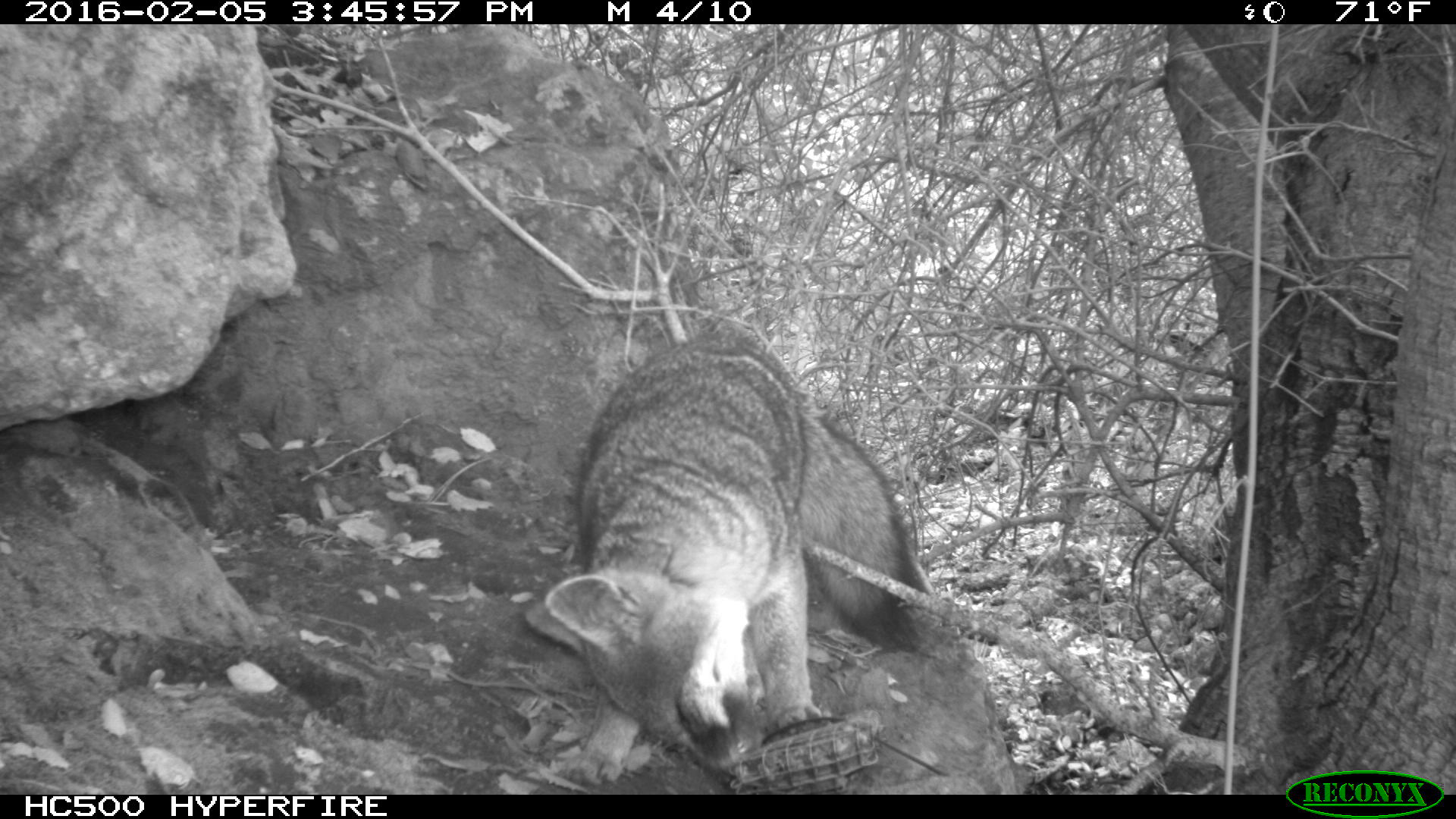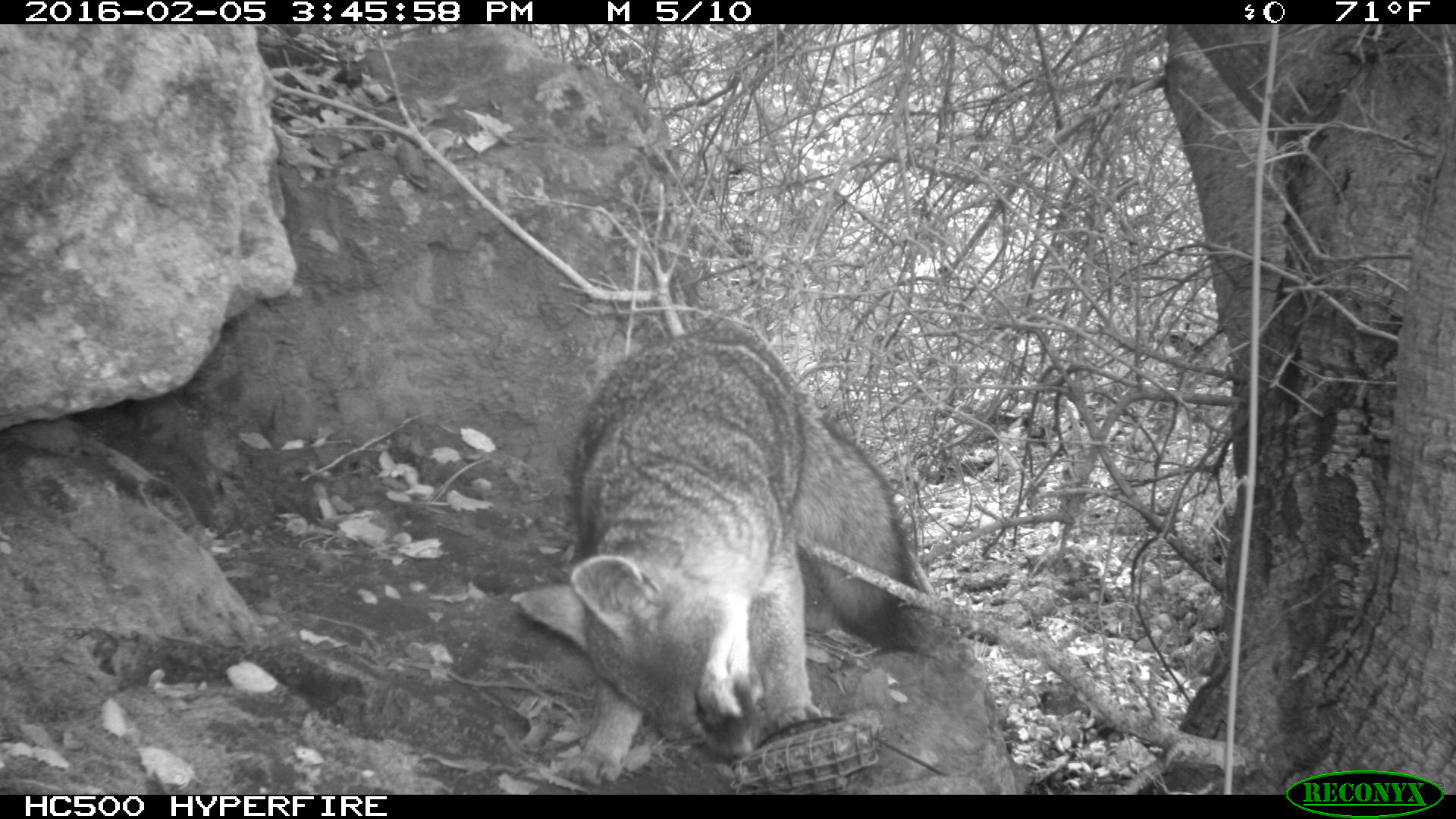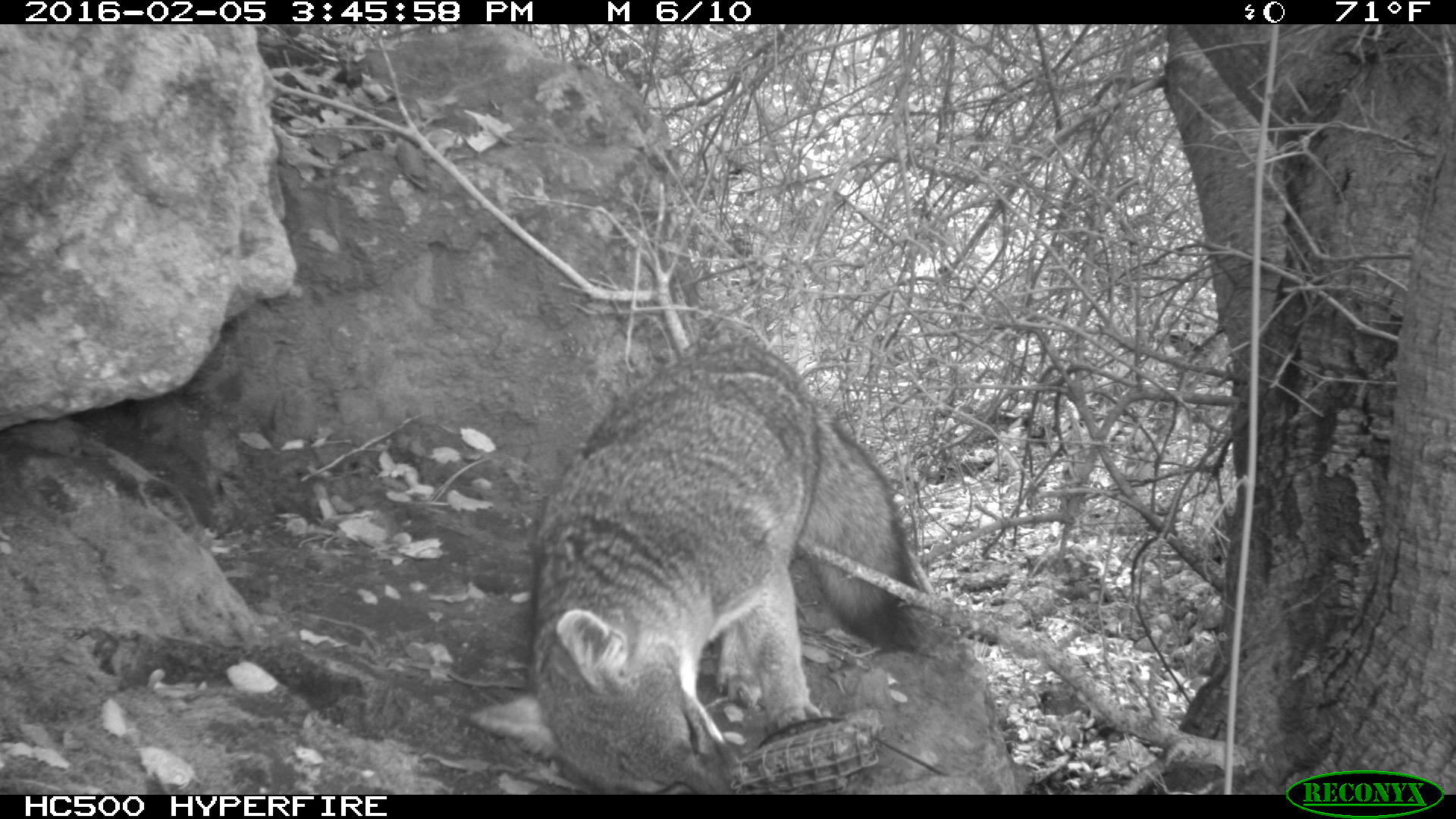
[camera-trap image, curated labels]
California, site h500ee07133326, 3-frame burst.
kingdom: Animalia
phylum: Chordata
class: Mammalia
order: Carnivora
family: Canidae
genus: Urocyon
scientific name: Urocyon littoralis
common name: island fox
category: fox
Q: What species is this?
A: Fox (island fox) (Urocyon littoralis).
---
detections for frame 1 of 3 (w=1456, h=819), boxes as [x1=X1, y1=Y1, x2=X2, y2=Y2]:
fox: [x1=523, y1=317, x2=933, y2=786]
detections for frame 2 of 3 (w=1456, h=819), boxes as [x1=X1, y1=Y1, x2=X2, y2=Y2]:
fox: [x1=509, y1=324, x2=928, y2=787]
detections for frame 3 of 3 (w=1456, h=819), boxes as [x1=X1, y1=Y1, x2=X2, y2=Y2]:
fox: [x1=526, y1=338, x2=918, y2=793]